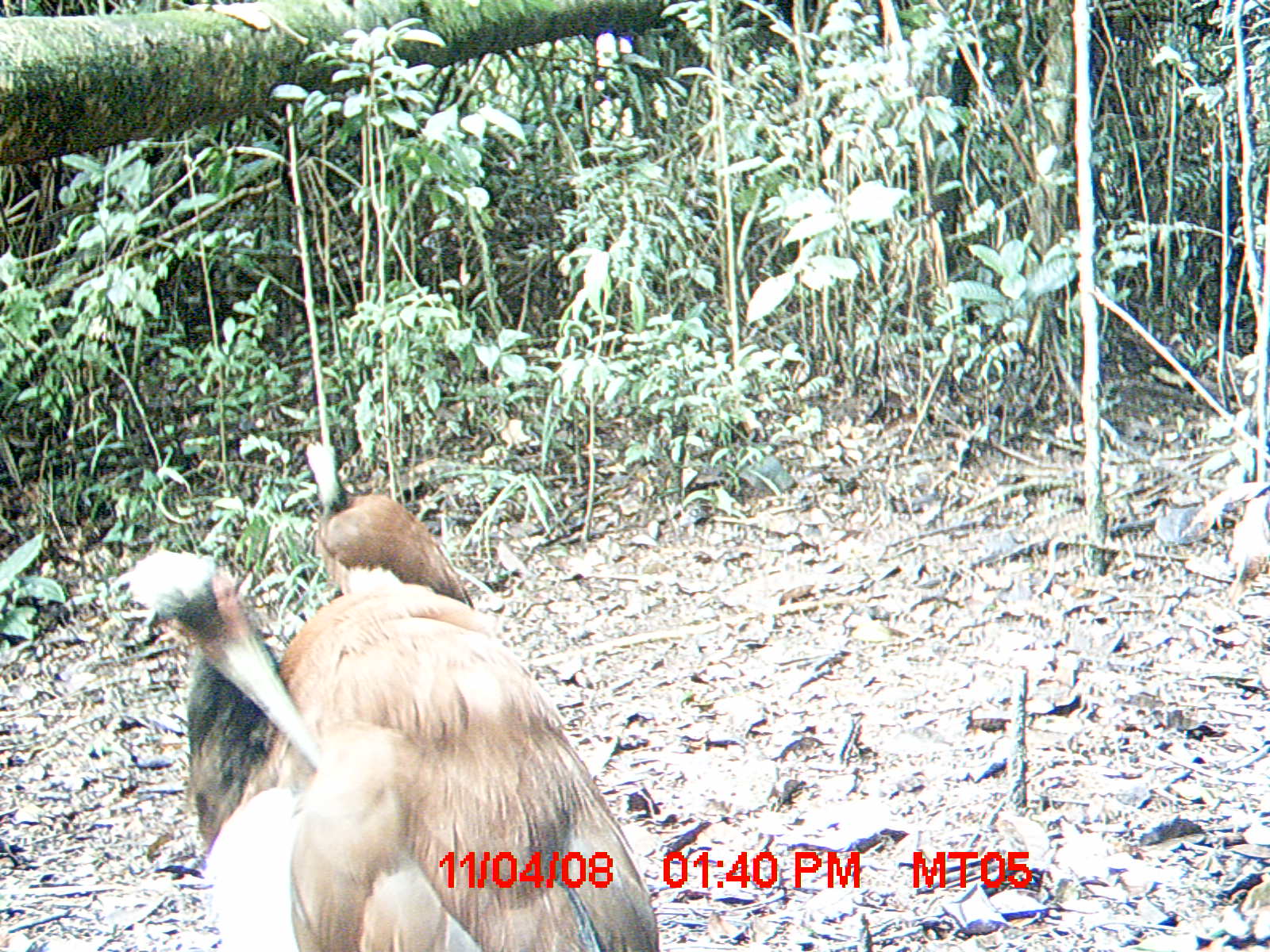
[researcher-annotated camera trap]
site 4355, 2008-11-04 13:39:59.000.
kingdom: Animalia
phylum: Chordata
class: Aves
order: Cuculiformes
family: Cuculidae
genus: Coua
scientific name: Coua serriana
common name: red-breasted coua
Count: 2.